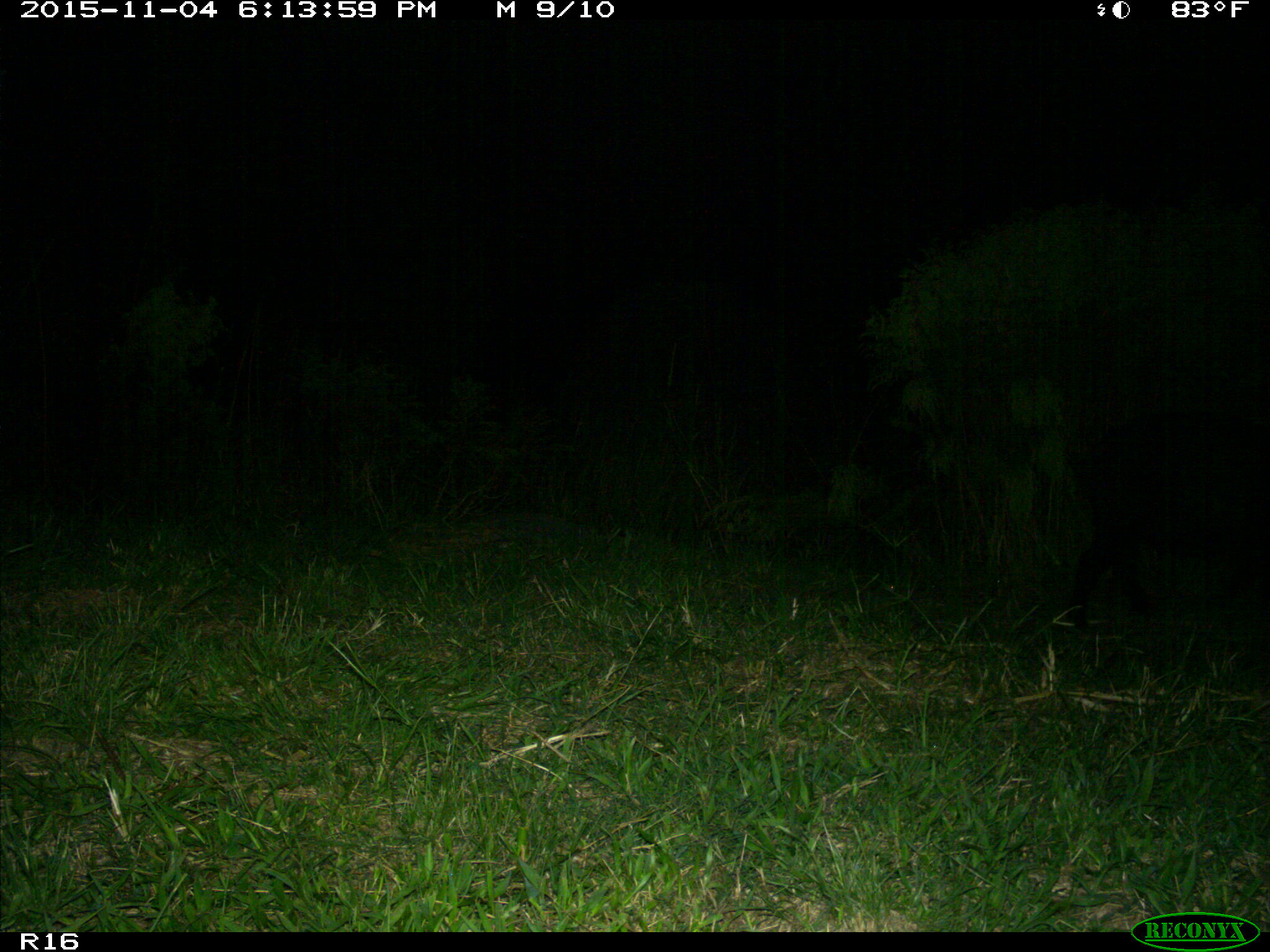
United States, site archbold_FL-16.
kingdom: Animalia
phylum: Chordata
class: Mammalia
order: Artiodactyla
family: Suidae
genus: Sus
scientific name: Sus scrofa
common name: wild boar